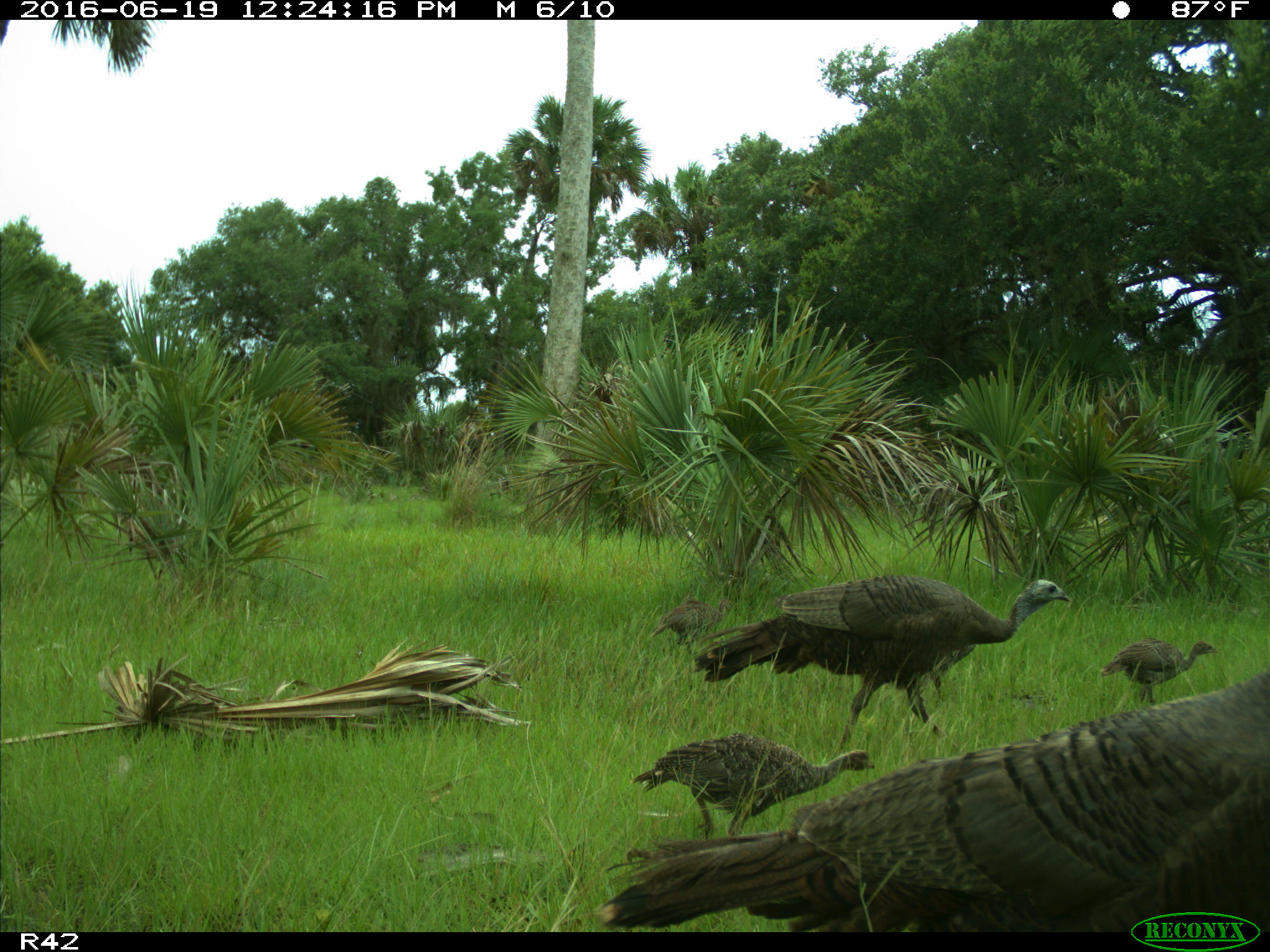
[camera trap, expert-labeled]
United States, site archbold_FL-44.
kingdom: Animalia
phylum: Chordata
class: Aves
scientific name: Aves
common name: birds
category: unidentified bird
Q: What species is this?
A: Unidentified bird (birds) (Aves).